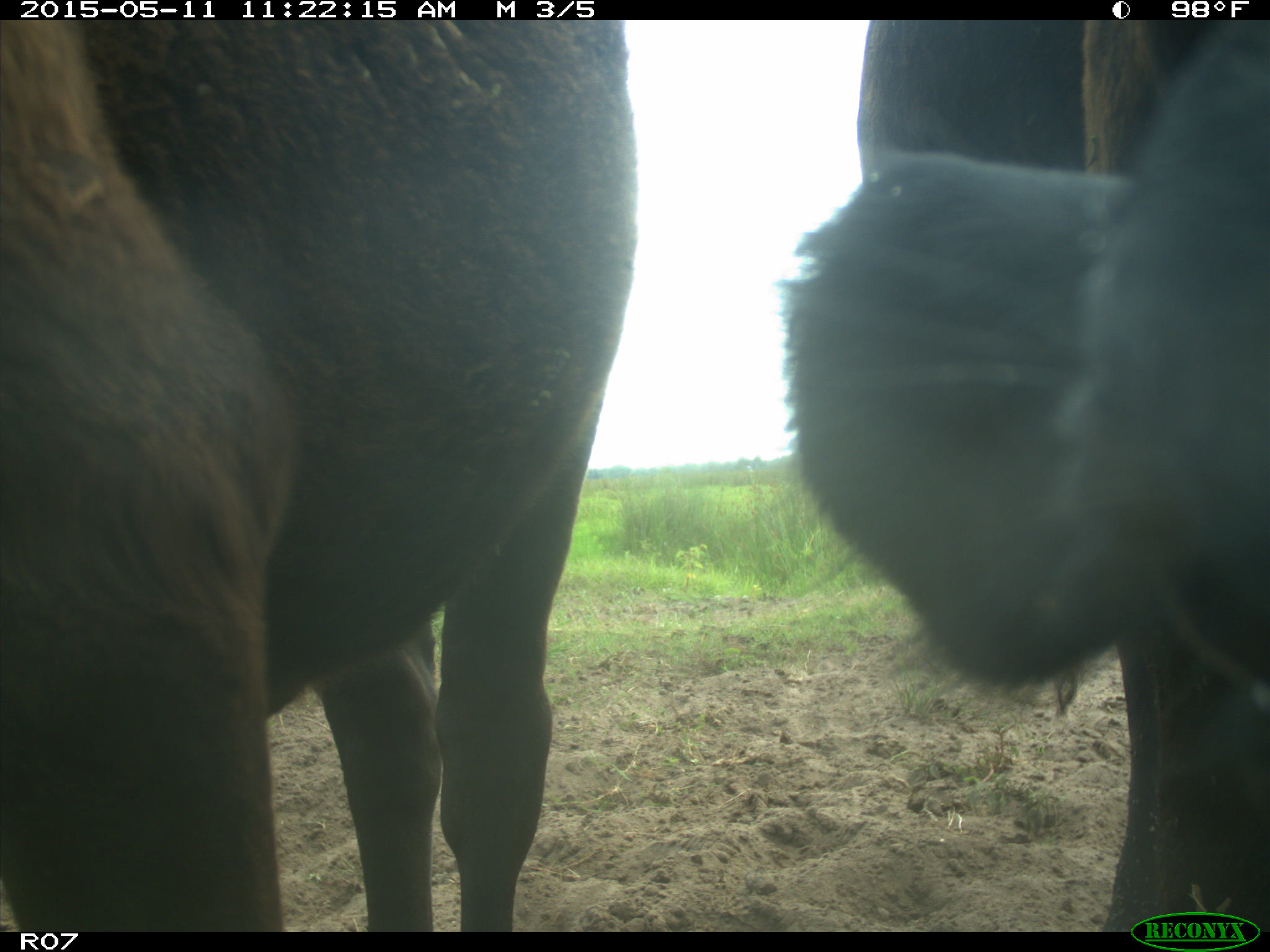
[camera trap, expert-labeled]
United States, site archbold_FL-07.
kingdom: Animalia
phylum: Chordata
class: Mammalia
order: Artiodactyla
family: Bovidae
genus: Bos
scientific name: Bos taurus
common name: domestic cow